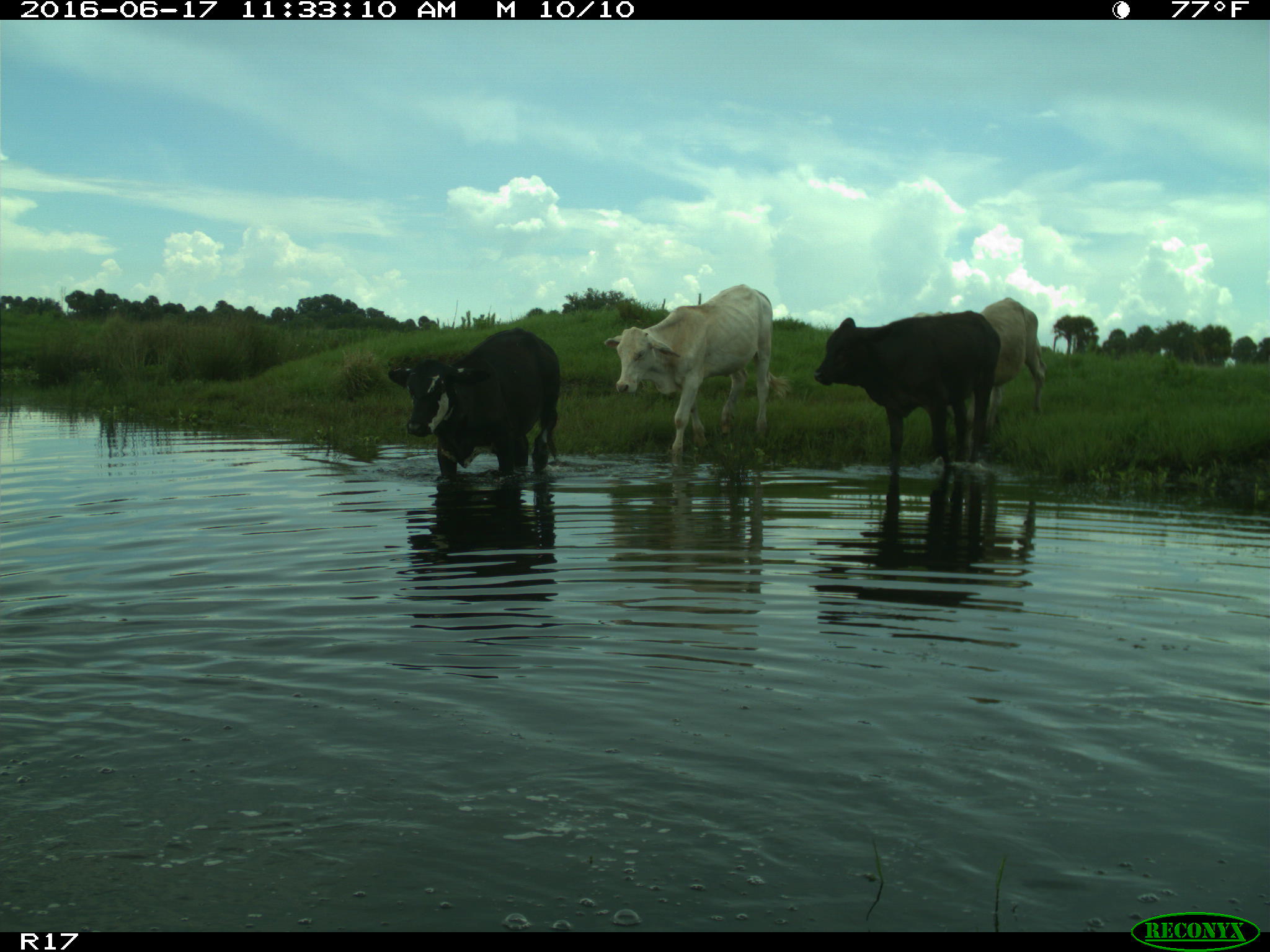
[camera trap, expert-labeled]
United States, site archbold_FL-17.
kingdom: Animalia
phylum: Chordata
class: Mammalia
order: Artiodactyla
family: Bovidae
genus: Bos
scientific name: Bos taurus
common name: domestic cow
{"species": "Bos taurus (domestic cow)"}